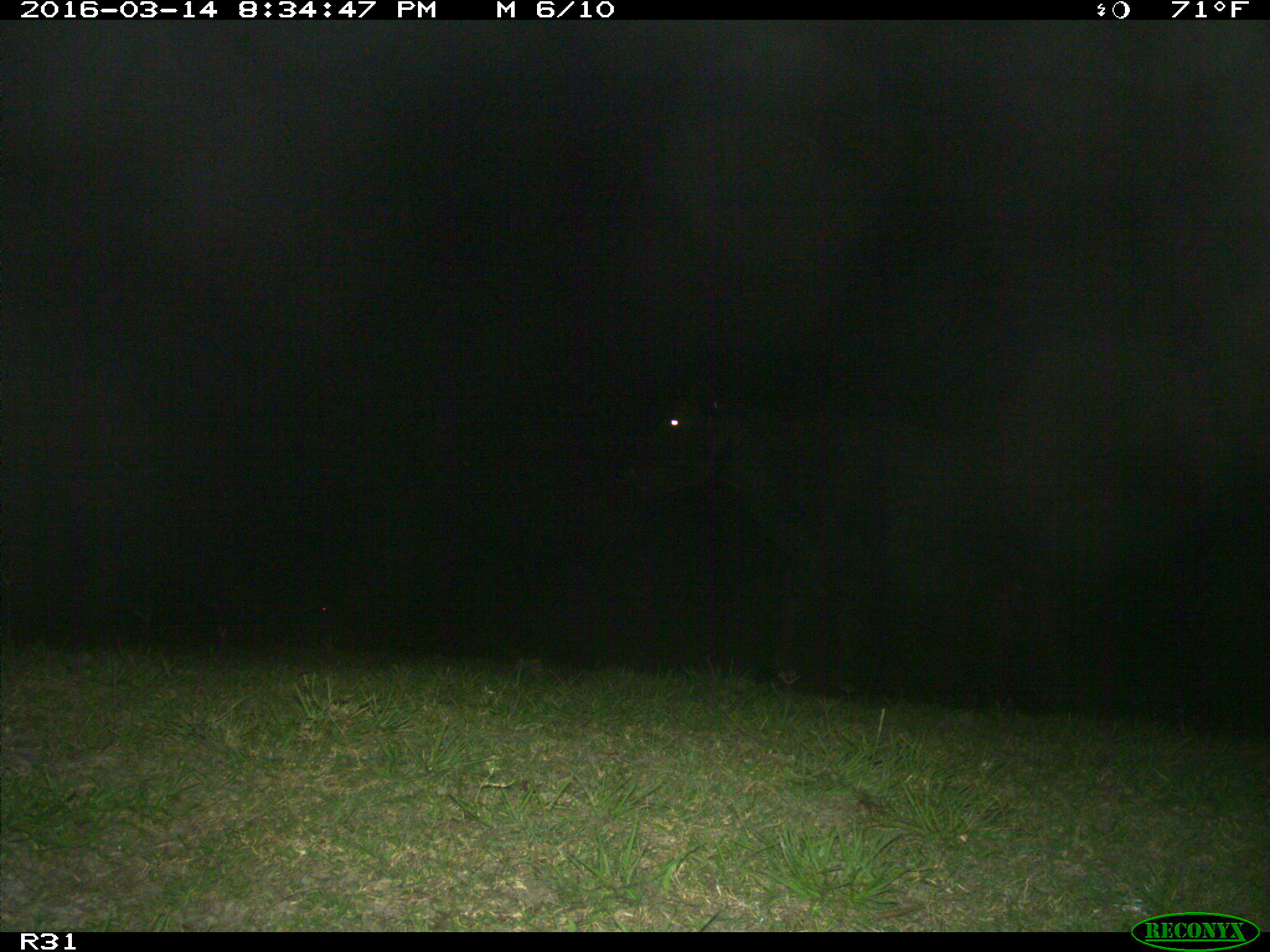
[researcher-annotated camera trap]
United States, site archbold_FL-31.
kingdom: Animalia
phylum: Chordata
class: Mammalia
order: Artiodactyla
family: Bovidae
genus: Bos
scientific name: Bos taurus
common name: domestic cow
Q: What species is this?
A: Bos taurus (domestic cow).